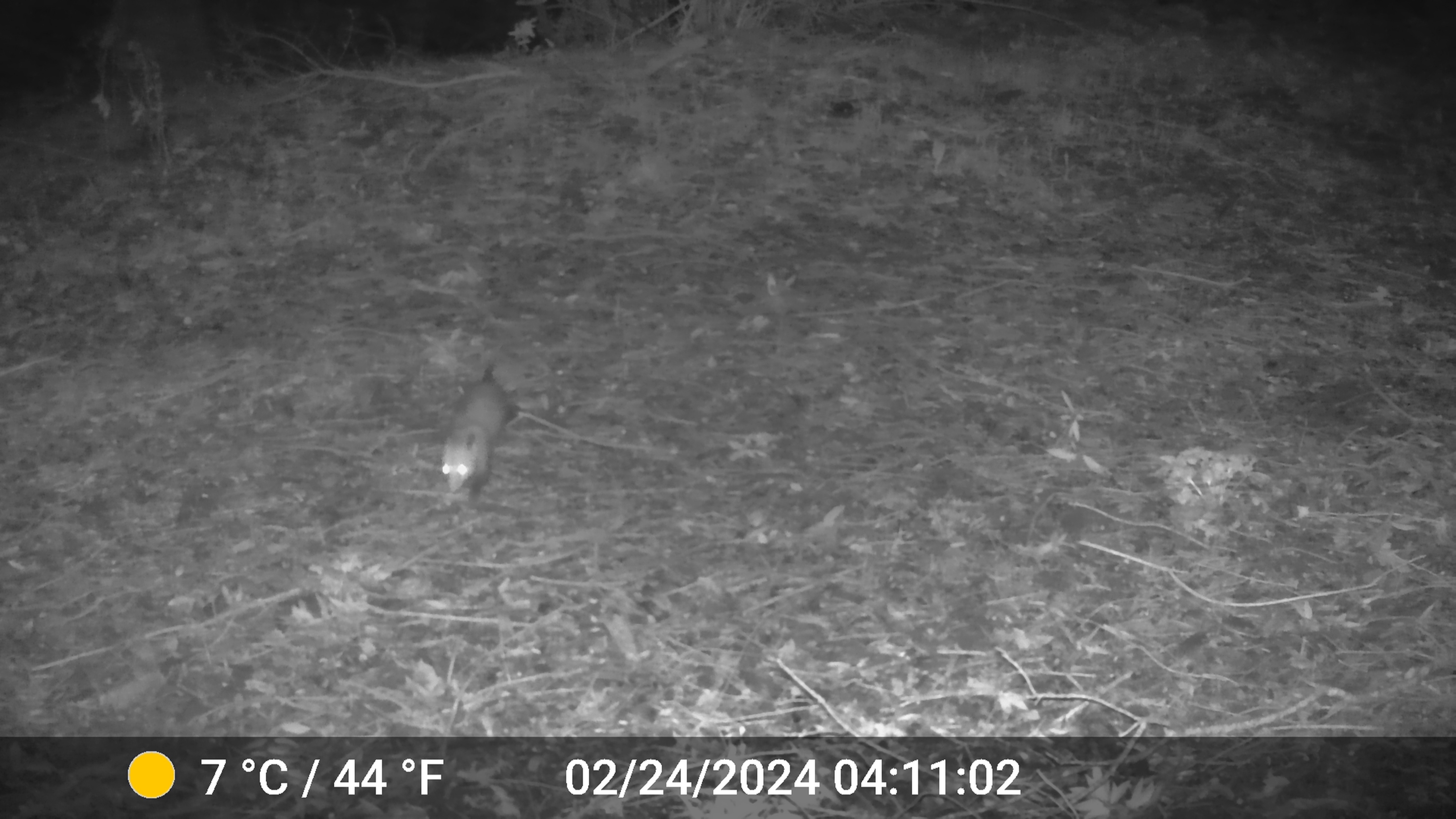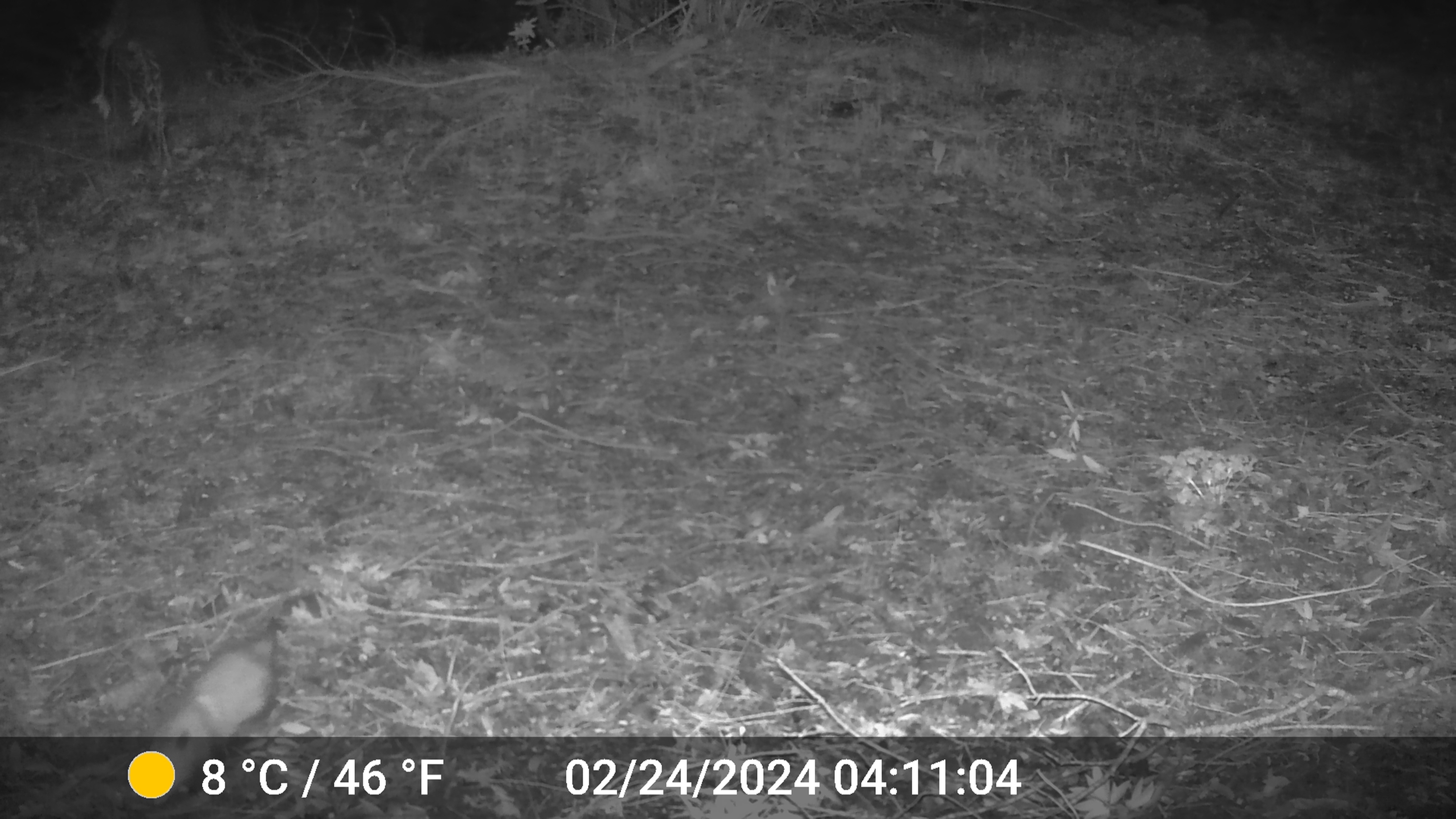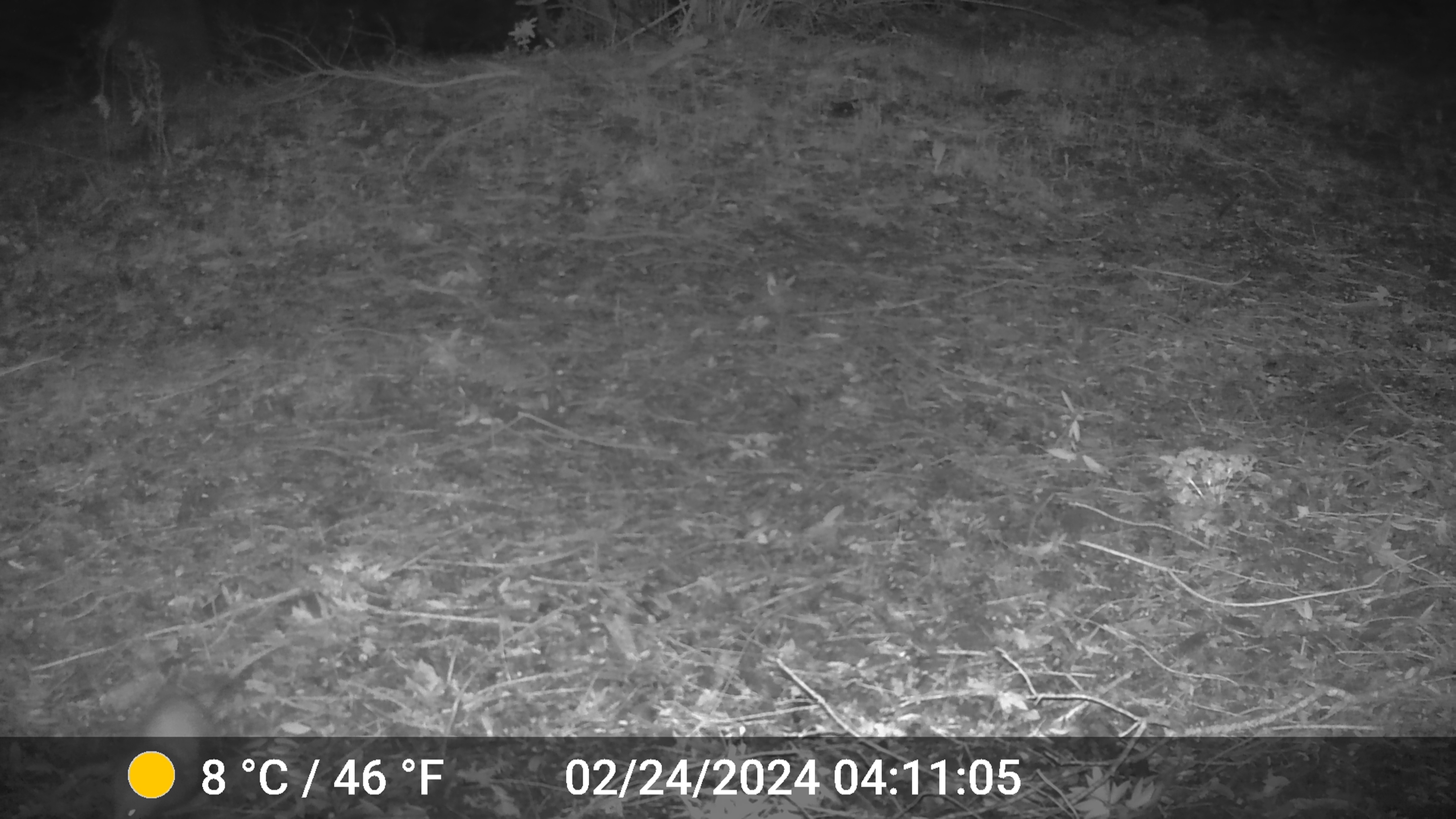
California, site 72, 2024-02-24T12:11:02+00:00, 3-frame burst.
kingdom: Animalia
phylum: Chordata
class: Mammalia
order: Didelphimorphia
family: Didelphidae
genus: Didelphis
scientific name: Didelphis virginiana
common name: virginia opossum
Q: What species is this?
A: Virginia opossum (Didelphis virginiana).